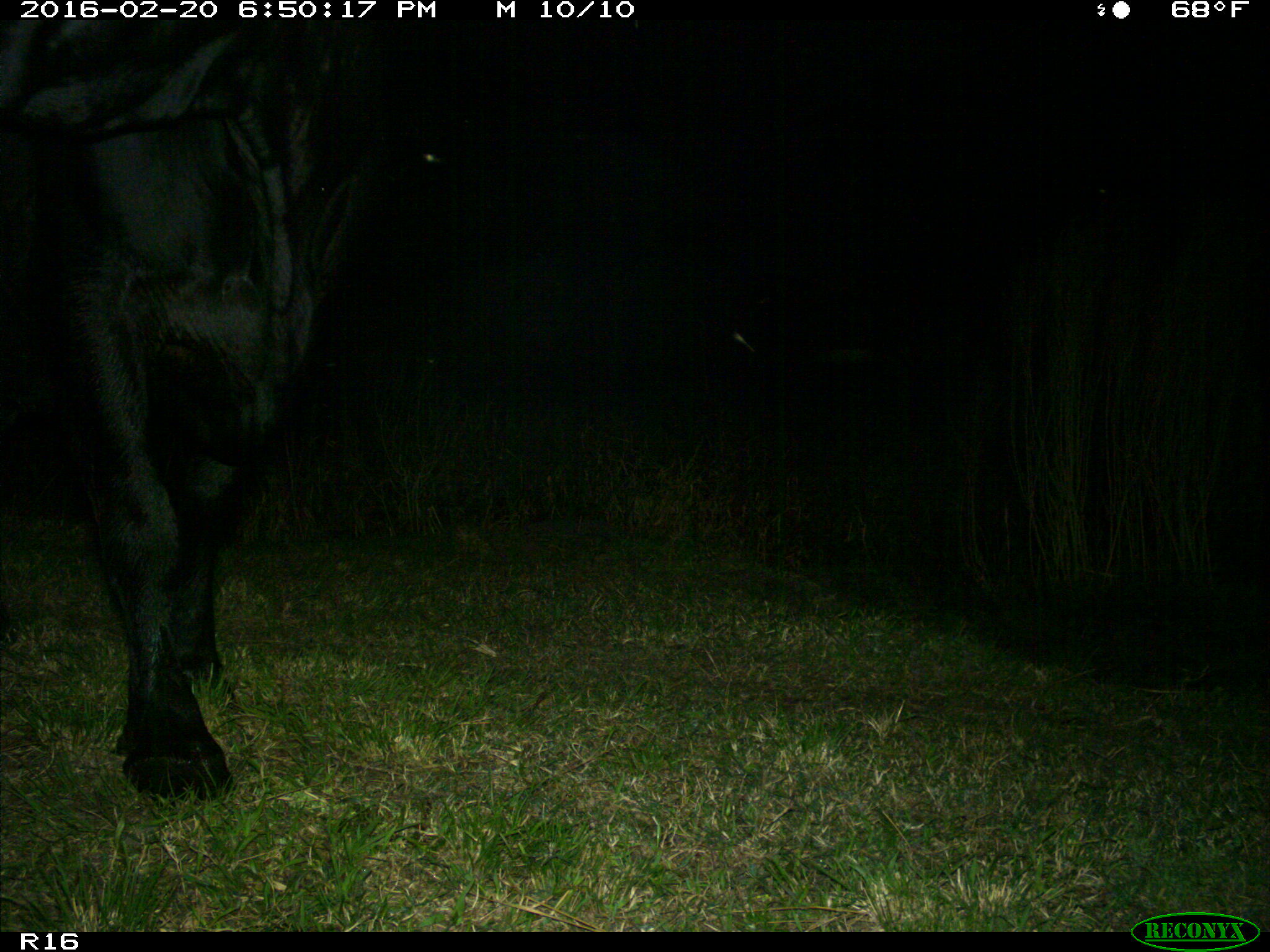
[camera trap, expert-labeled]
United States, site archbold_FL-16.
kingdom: Animalia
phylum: Chordata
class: Mammalia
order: Artiodactyla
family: Bovidae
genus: Bos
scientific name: Bos taurus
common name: domestic cow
Bos taurus (domestic cow).